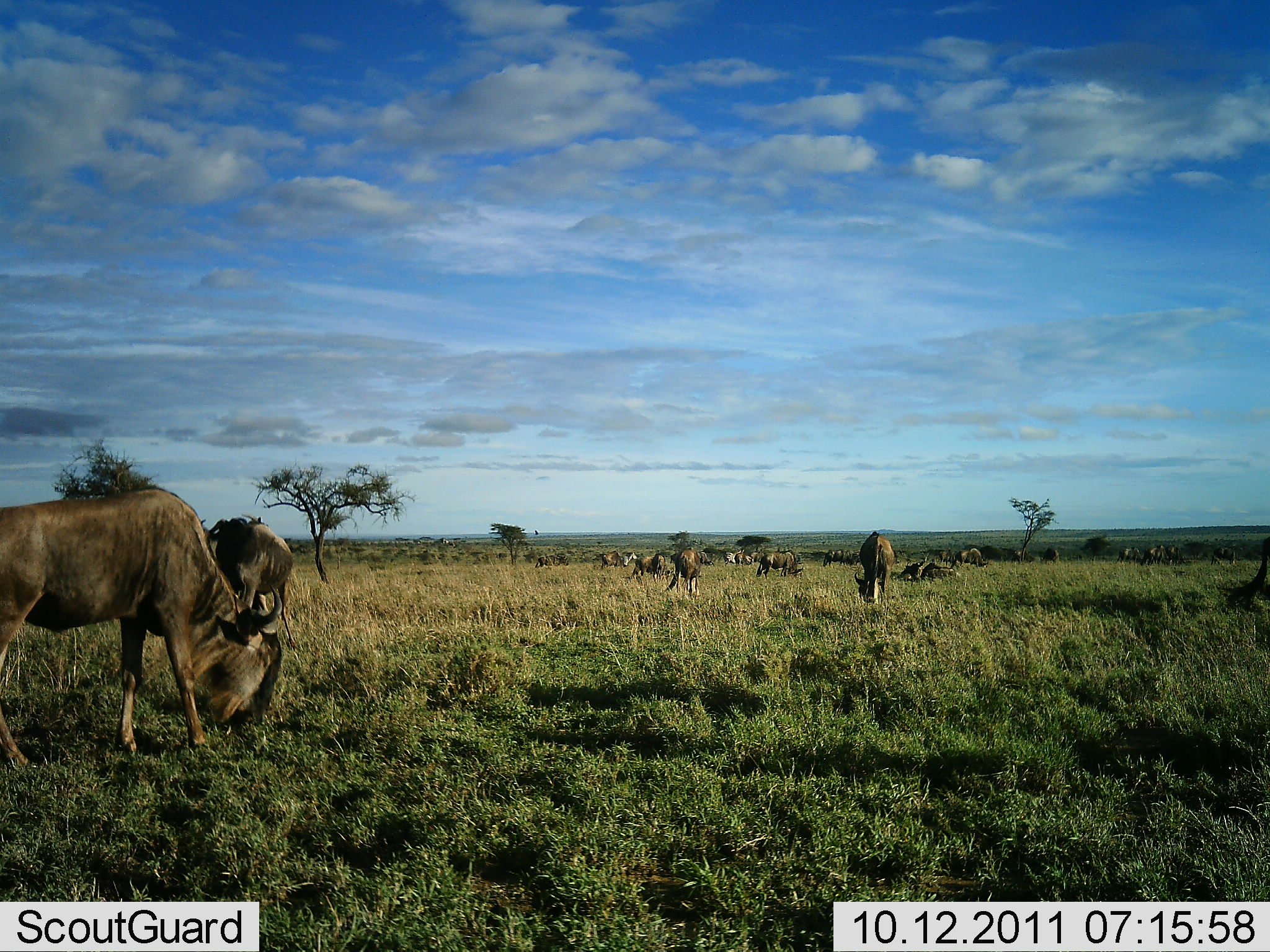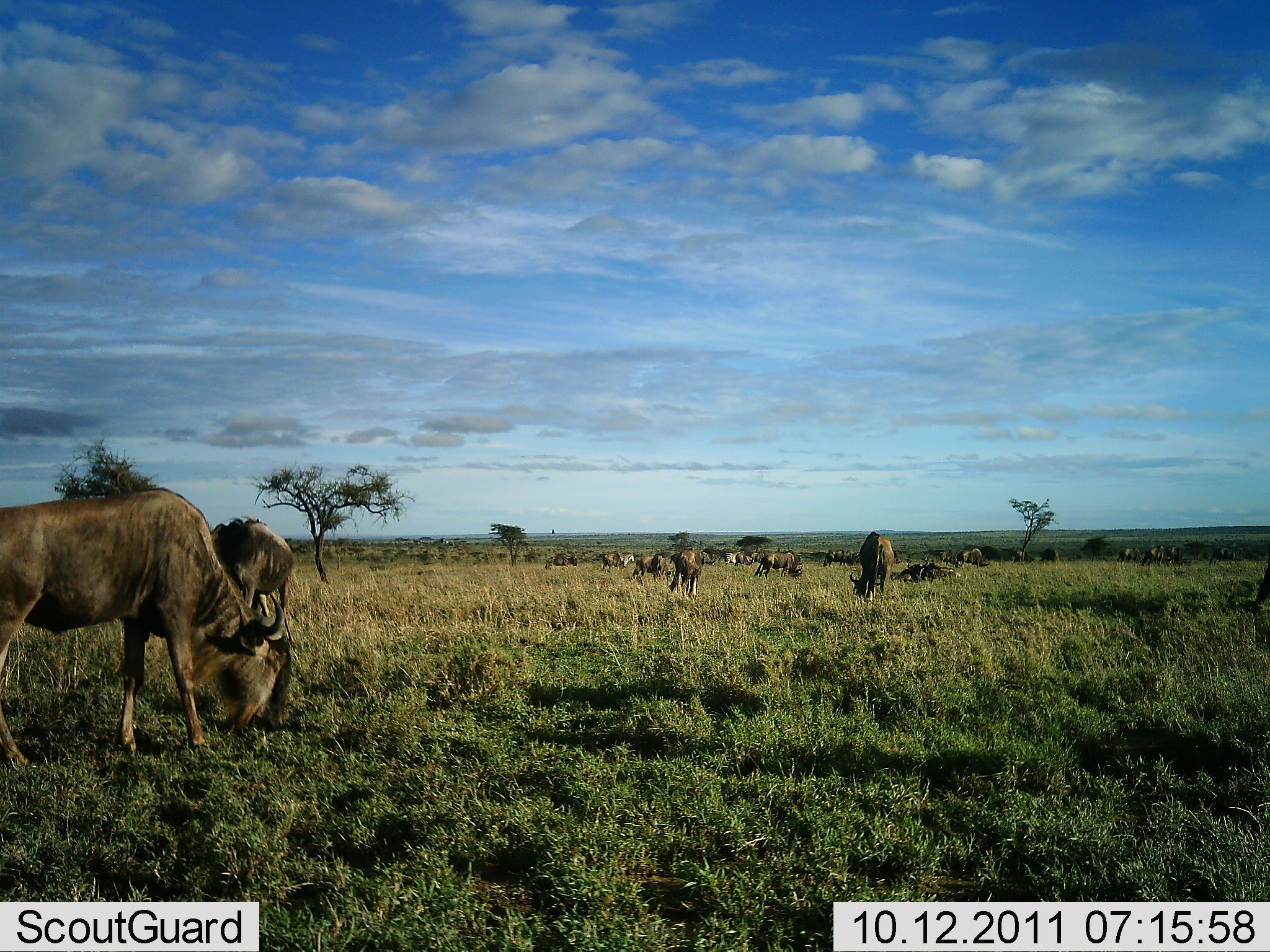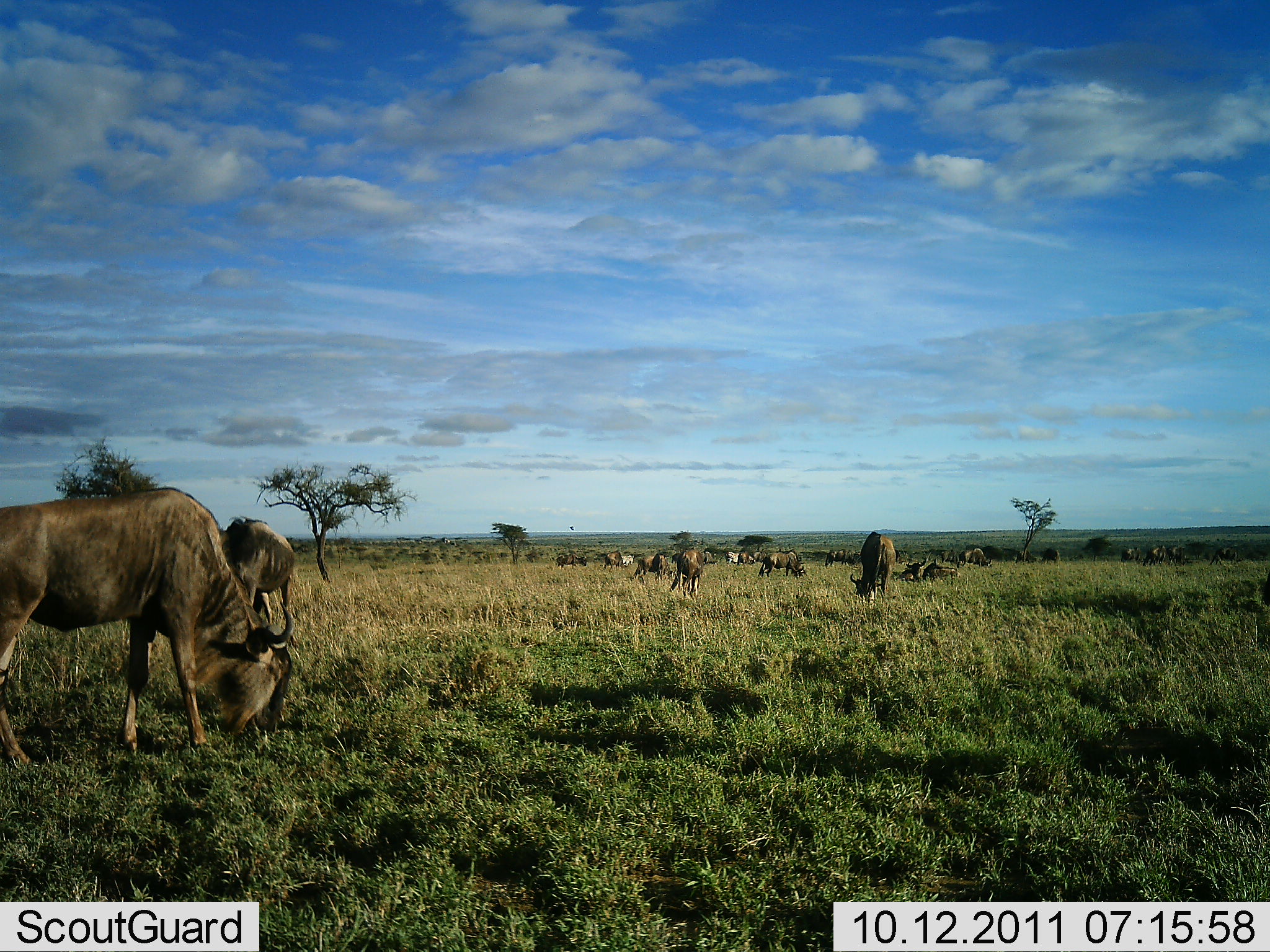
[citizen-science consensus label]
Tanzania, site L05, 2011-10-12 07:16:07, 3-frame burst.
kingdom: Animalia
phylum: Chordata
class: Mammalia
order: Artiodactyla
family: Bovidae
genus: Connochaetes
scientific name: Connochaetes taurinus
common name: blue wildebeest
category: wildebeest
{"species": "wildebeest (blue wildebeest) (Connochaetes taurinus)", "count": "11-50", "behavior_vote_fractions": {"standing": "60%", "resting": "20%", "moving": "10%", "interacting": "0%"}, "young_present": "0%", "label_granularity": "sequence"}